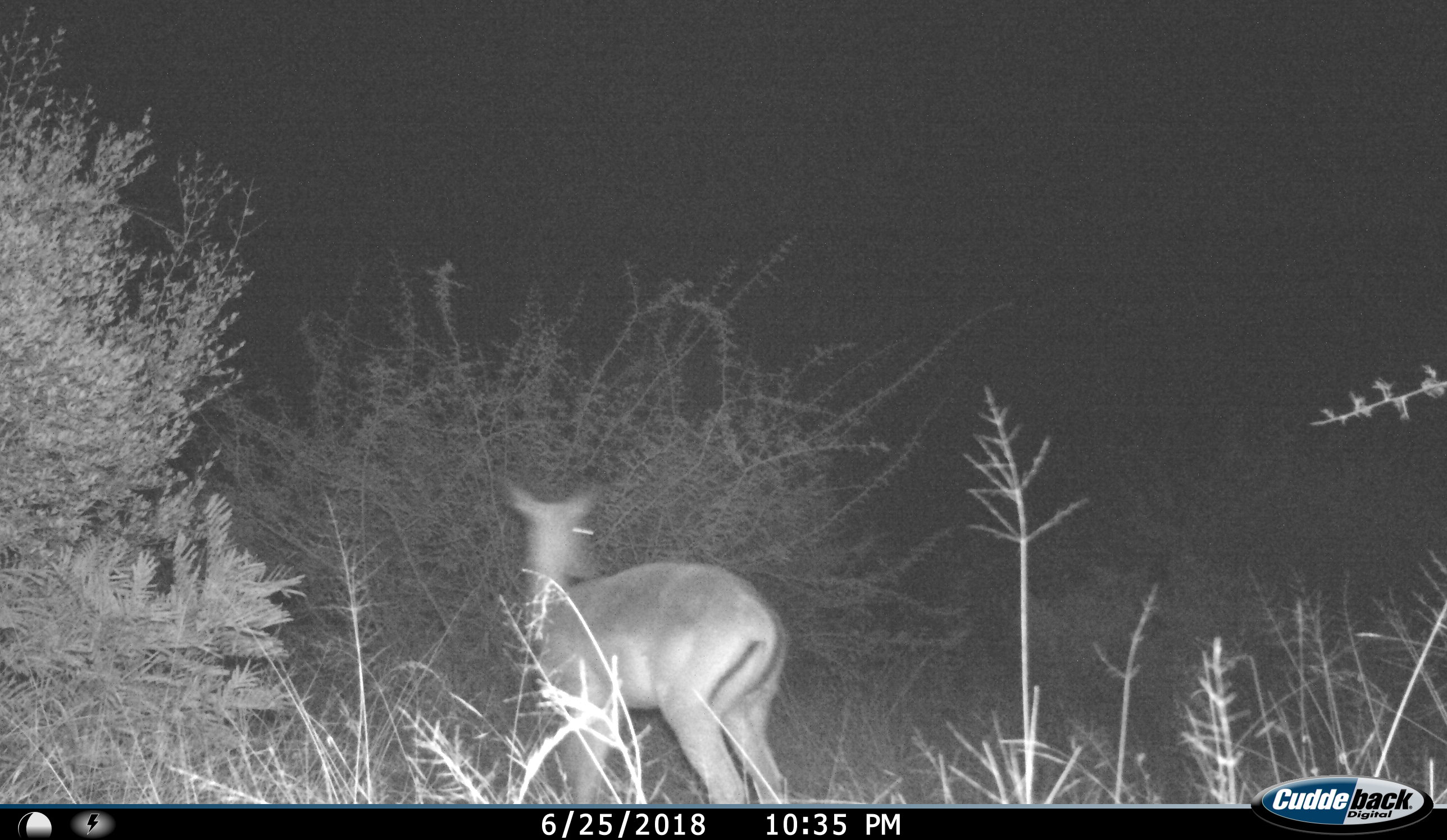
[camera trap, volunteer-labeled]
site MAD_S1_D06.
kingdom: Animalia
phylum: Chordata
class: Mammalia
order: Artiodactyla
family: Bovidae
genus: Aepyceros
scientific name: Aepyceros melampus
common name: impala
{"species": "impala (Aepyceros melampus)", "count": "1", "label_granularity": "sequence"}